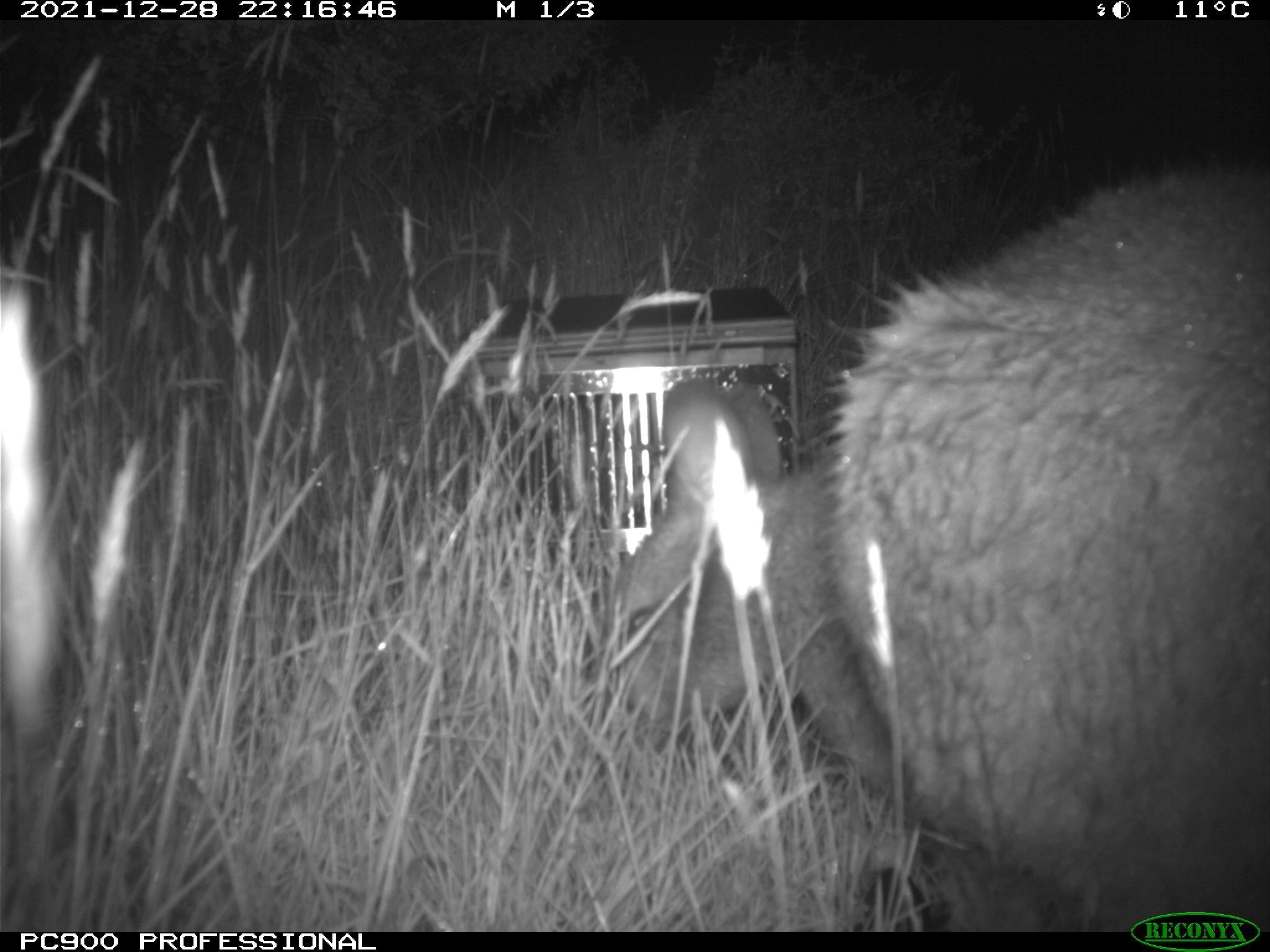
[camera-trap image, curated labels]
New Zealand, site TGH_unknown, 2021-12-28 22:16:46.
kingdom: Animalia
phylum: Chordata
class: Mammalia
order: Diprotodontia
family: Macropodidae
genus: Notamacropus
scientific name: Notamacropus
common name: wallaby